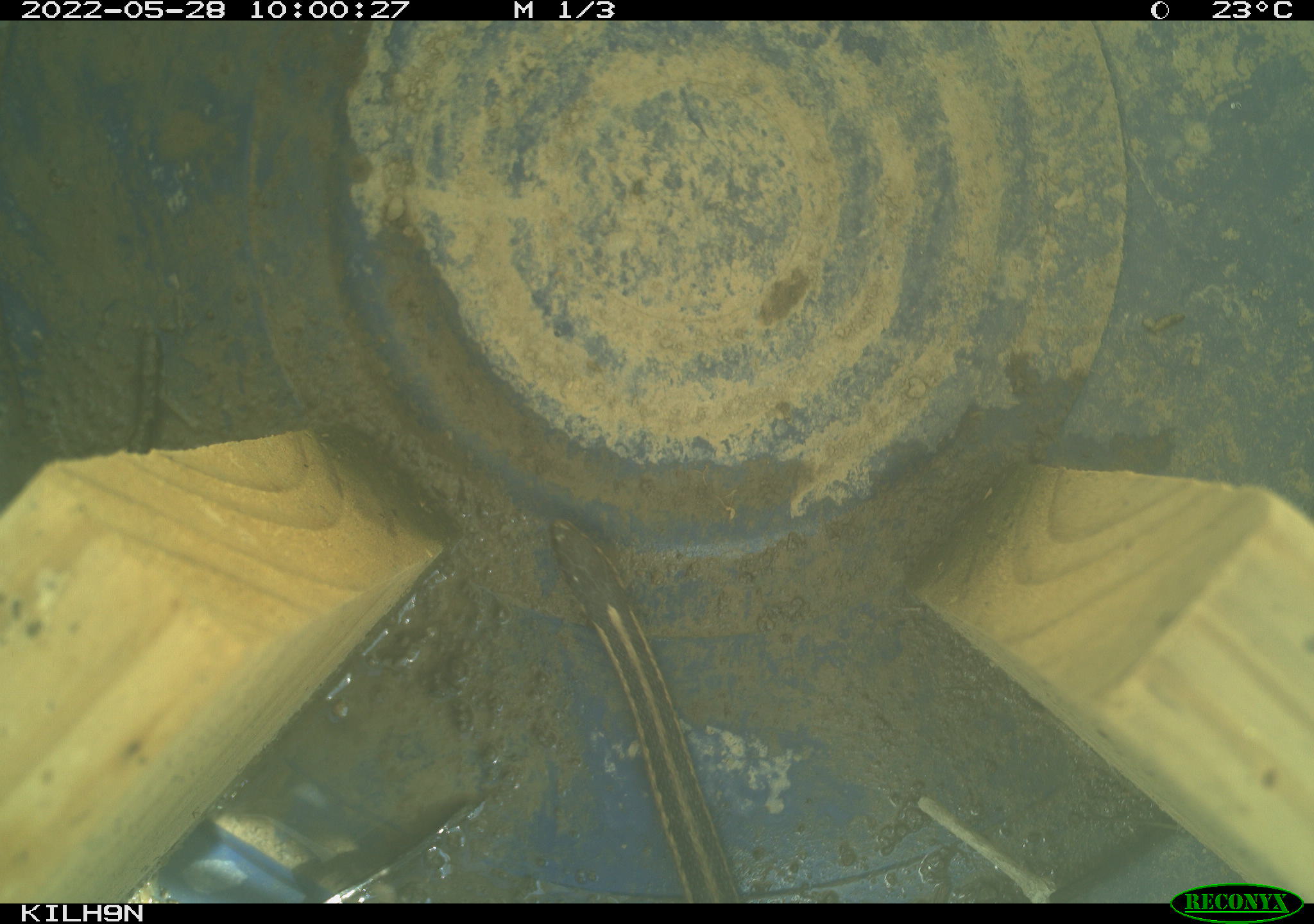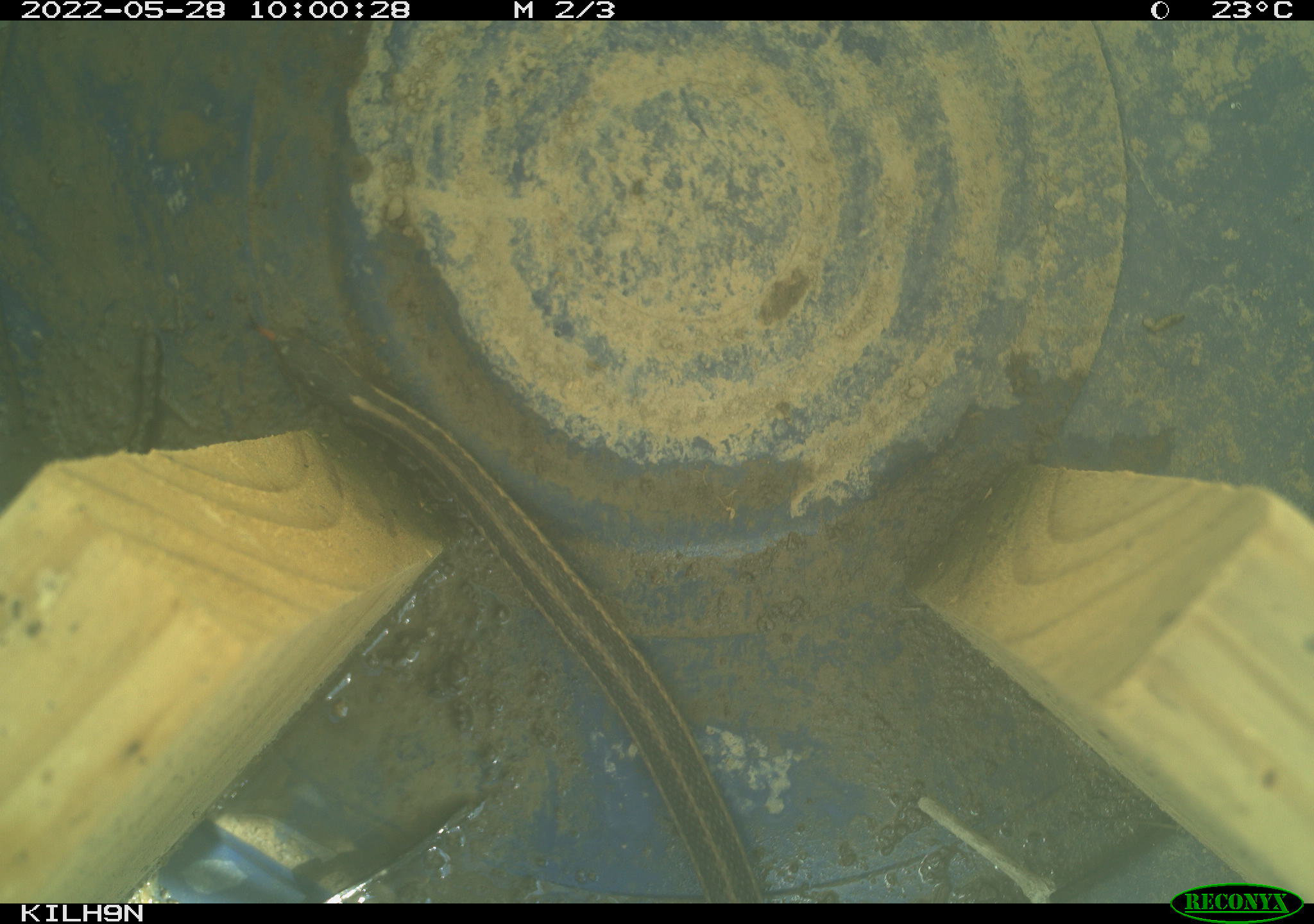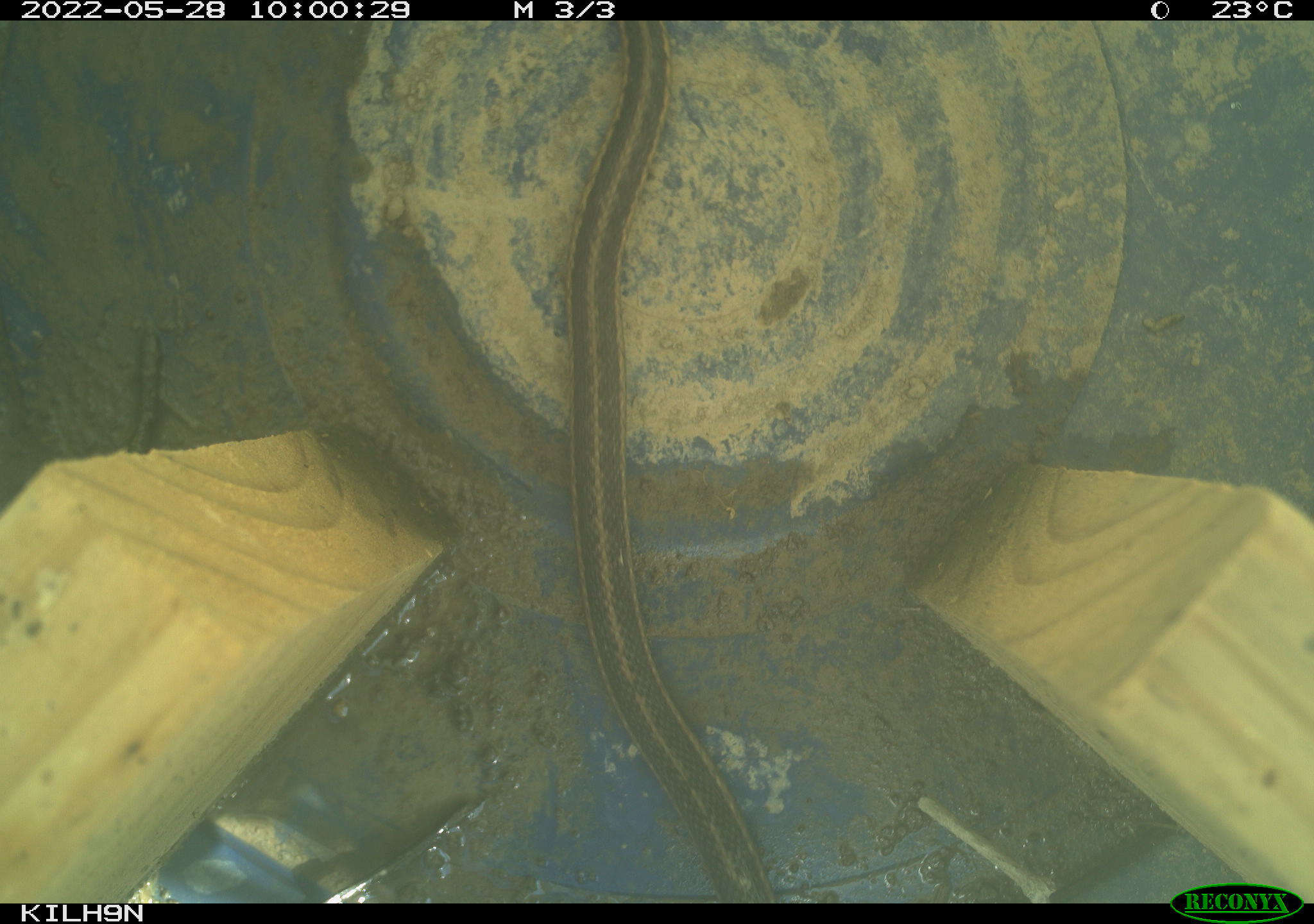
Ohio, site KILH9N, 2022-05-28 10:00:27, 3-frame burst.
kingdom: Animalia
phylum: Chordata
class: Reptilia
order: Squamata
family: Colubridae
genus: Thamnophis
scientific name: Thamnophis sirtalis sirtalis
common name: eastern gartersnake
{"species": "eastern gartersnake (Thamnophis sirtalis sirtalis)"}